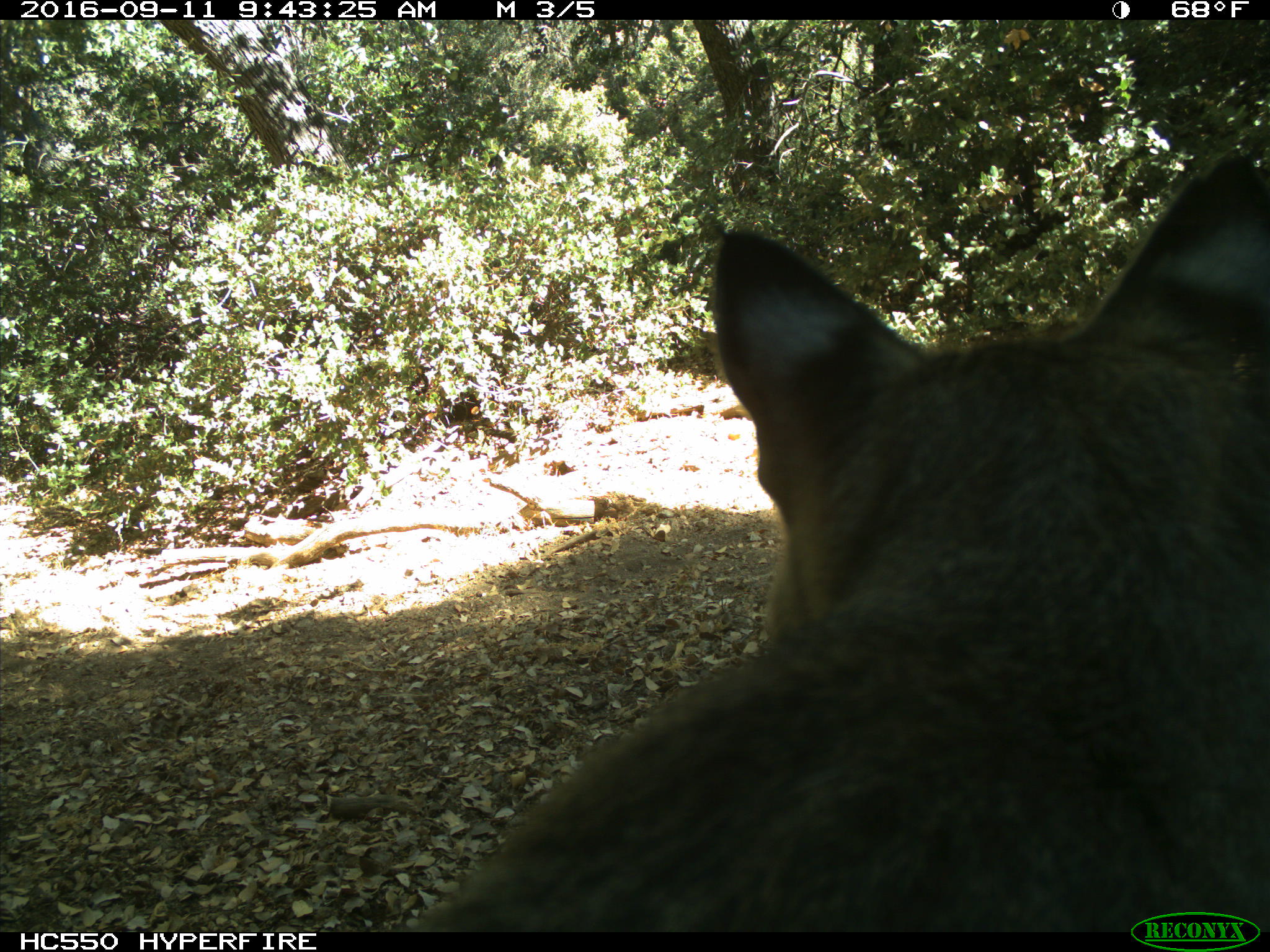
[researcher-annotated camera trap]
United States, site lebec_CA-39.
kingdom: Animalia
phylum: Chordata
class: Mammalia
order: Carnivora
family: Felidae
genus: Lynx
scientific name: Lynx rufus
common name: bobcat